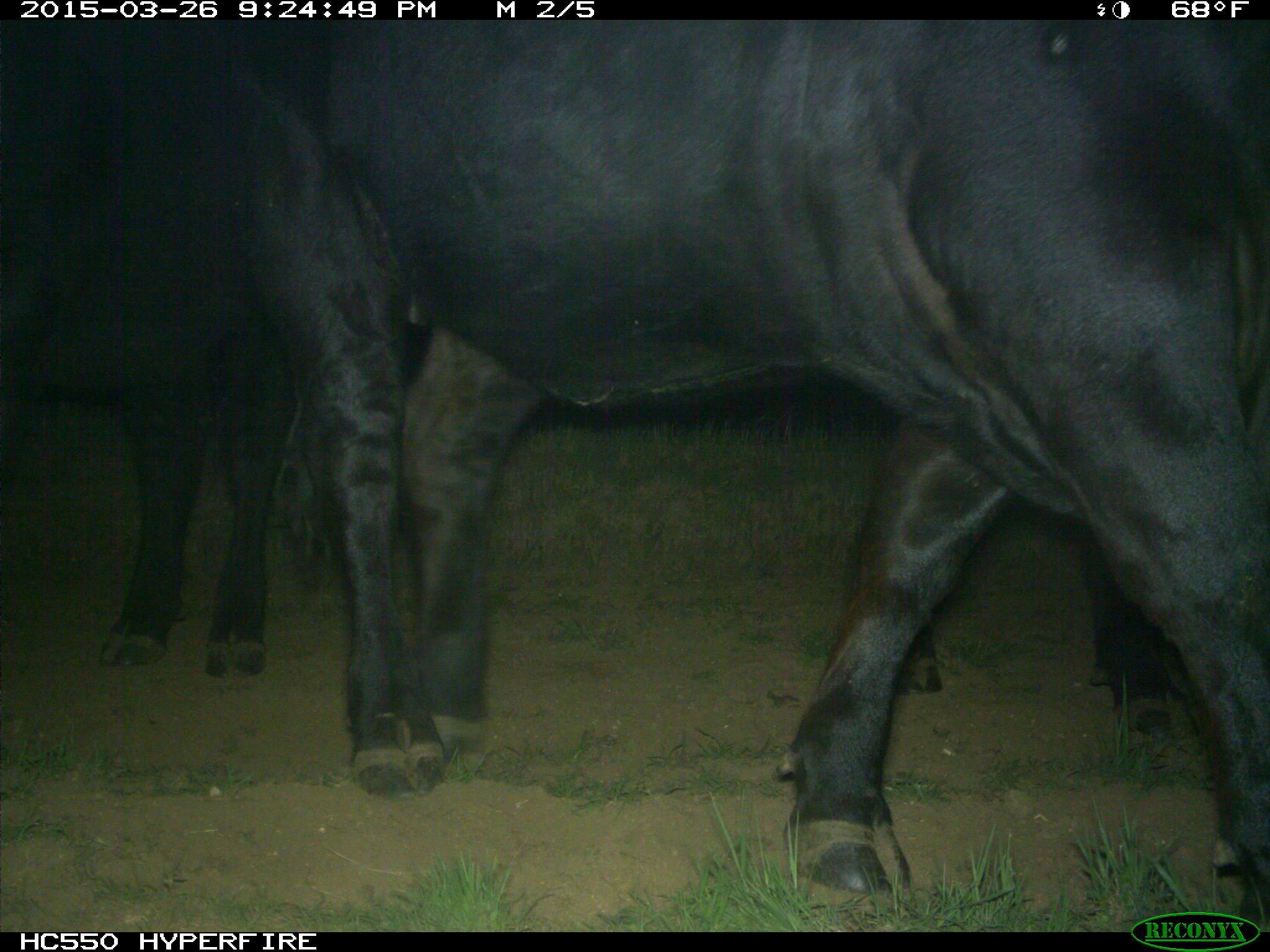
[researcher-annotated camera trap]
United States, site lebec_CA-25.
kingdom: Animalia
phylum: Chordata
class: Mammalia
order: Artiodactyla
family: Bovidae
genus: Bos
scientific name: Bos taurus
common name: domestic cow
Bos taurus (domestic cow).